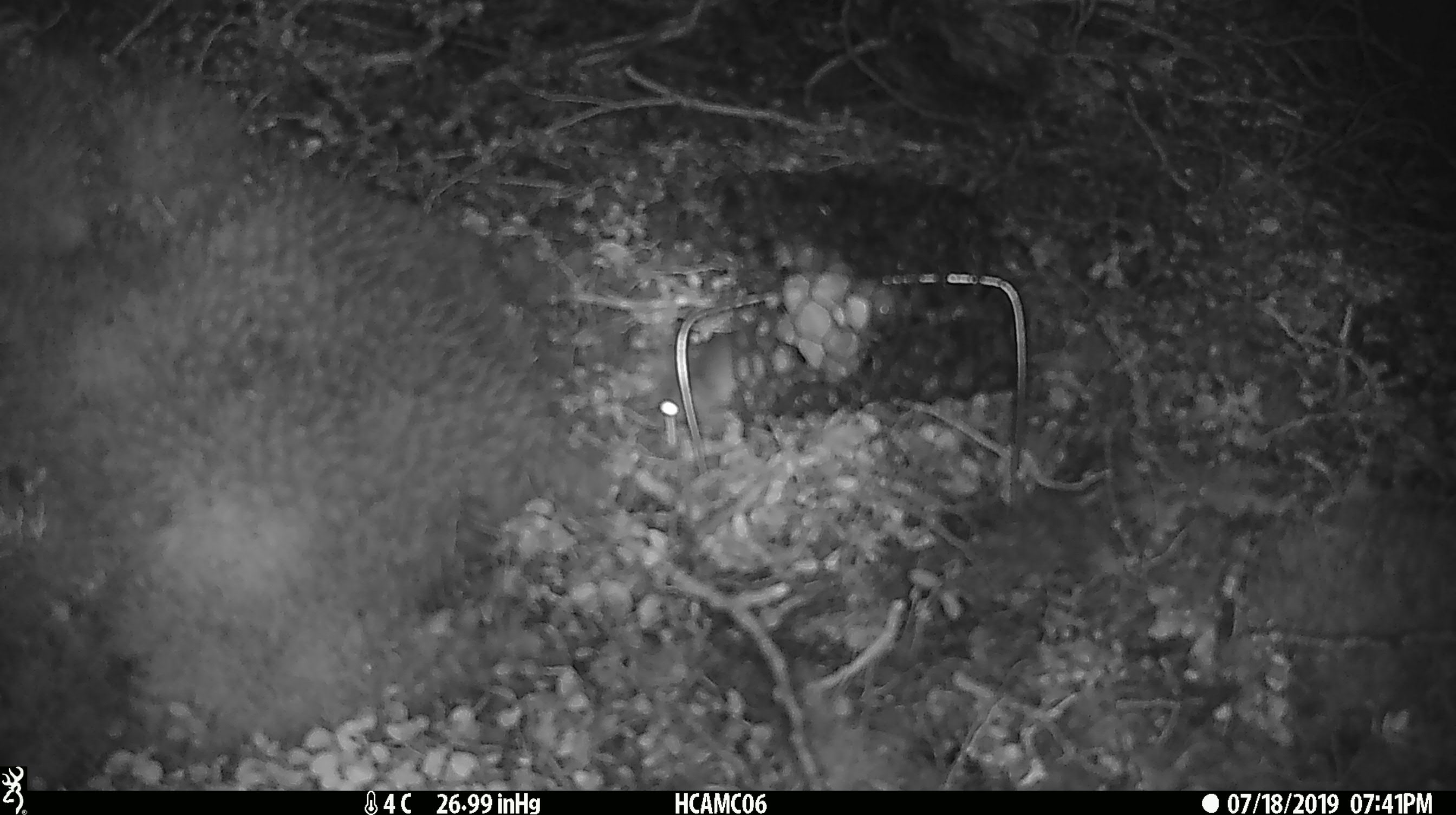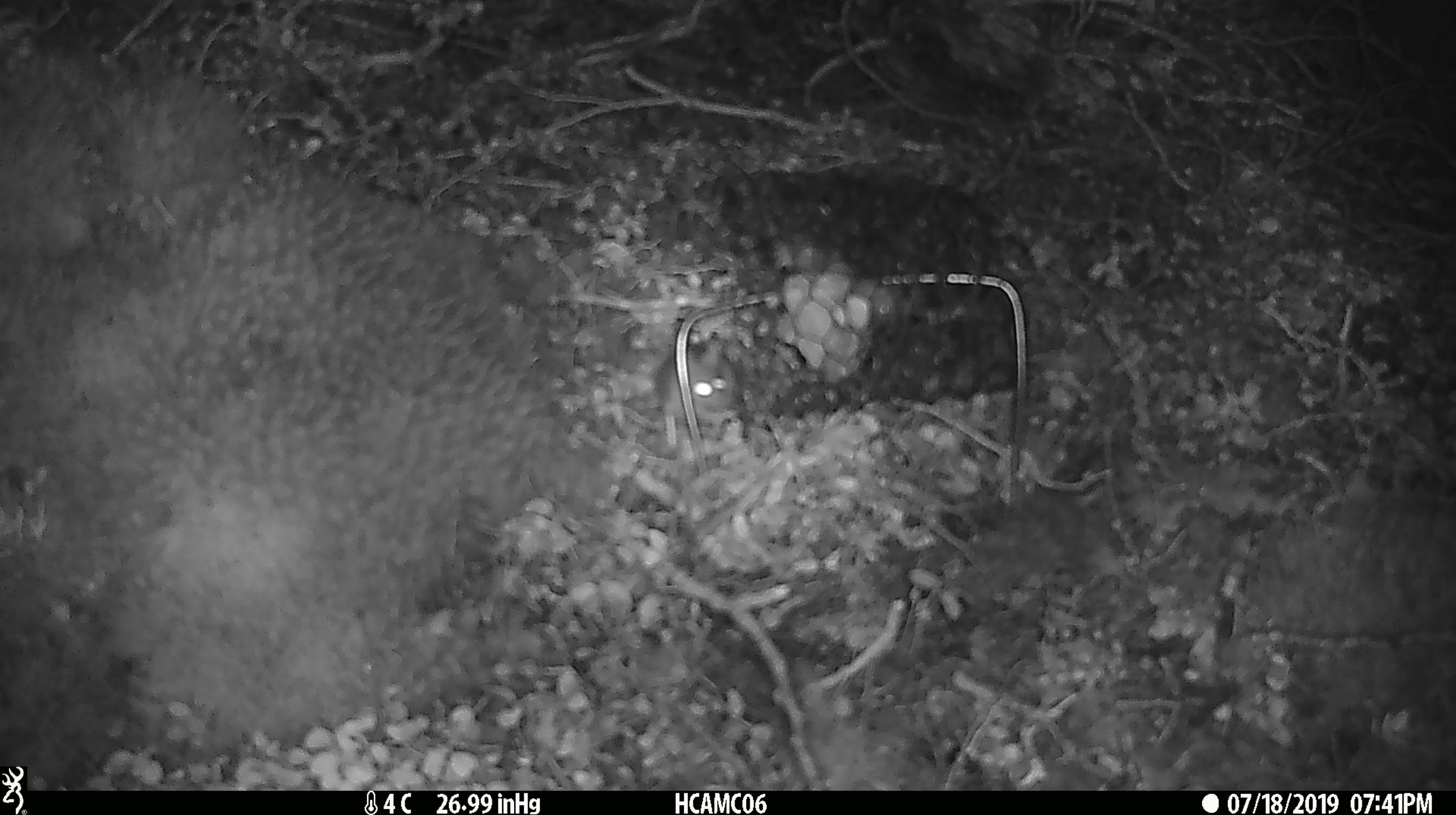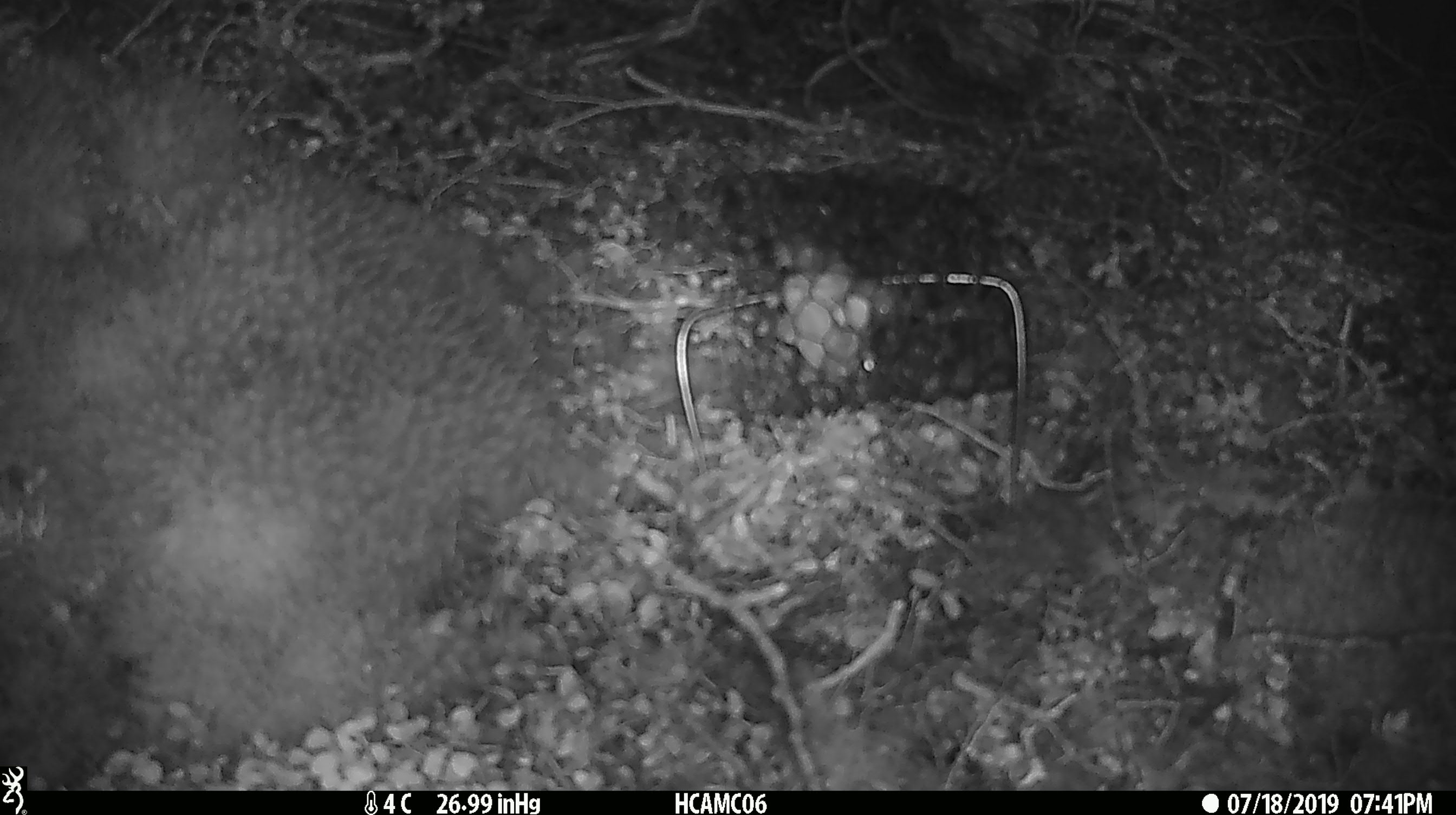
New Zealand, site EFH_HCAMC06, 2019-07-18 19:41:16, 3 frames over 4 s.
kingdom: Animalia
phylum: Chordata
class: Mammalia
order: Rodentia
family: Muridae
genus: Mus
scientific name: Mus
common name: mouse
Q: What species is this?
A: Mouse (Mus).